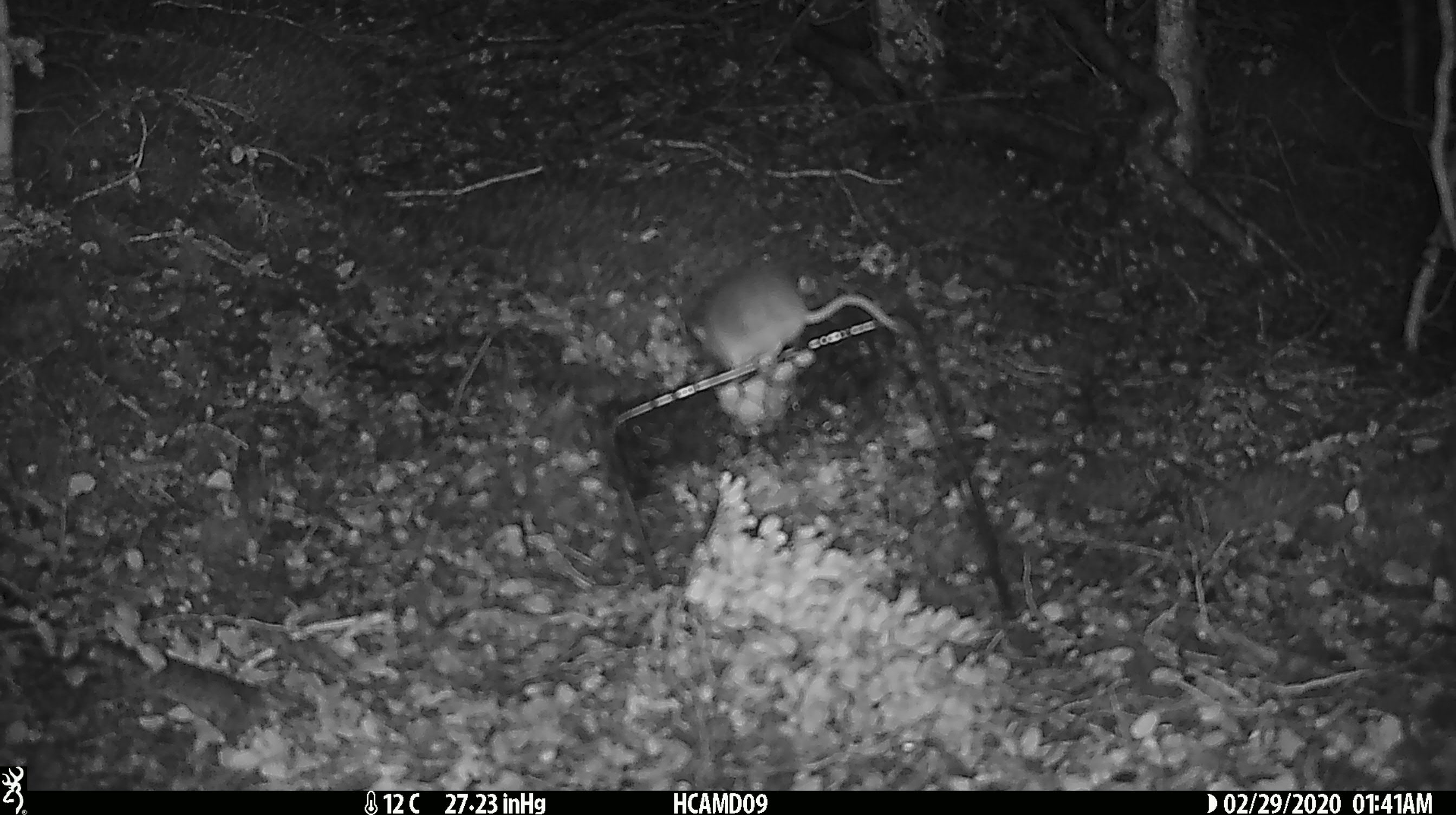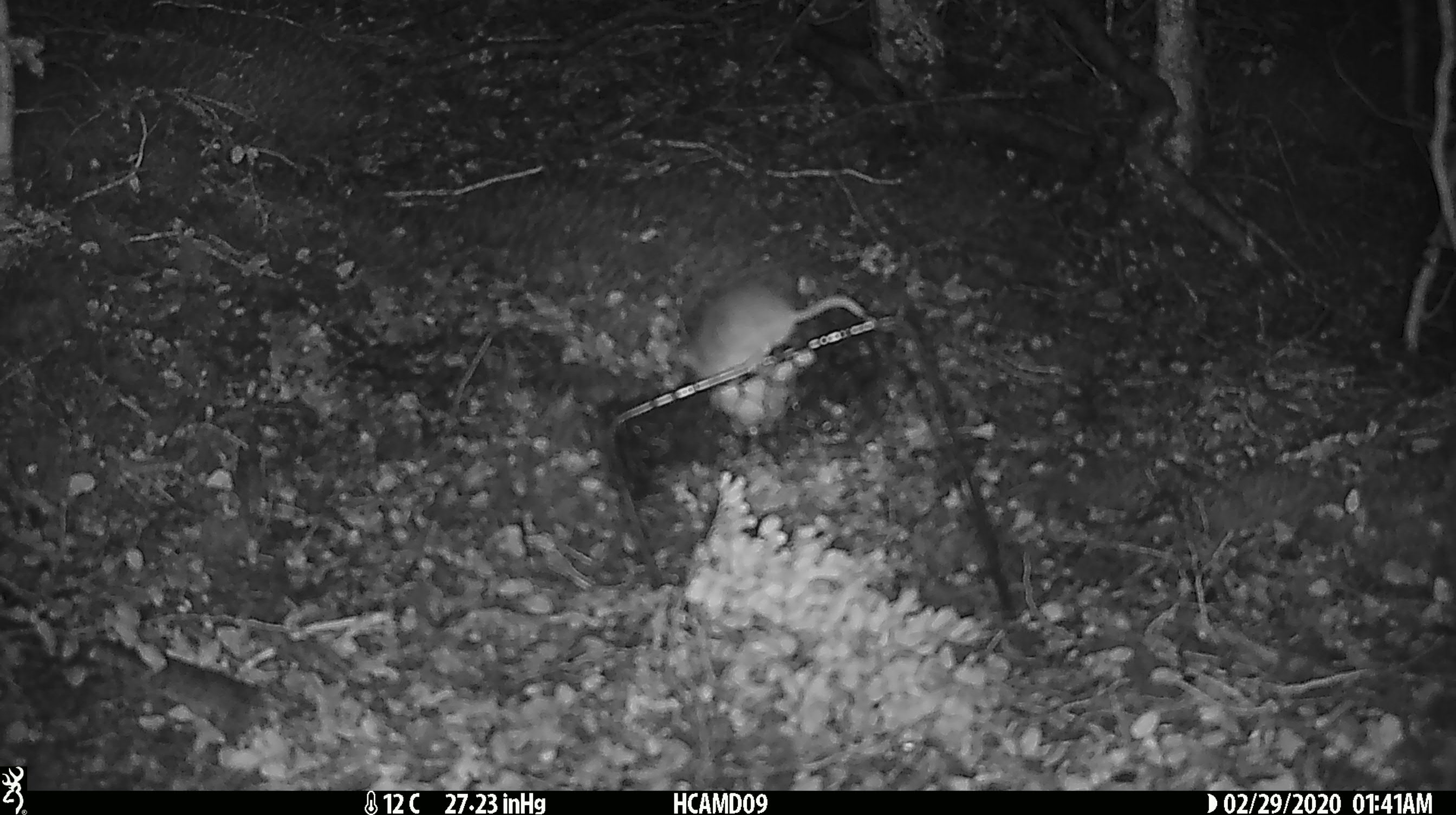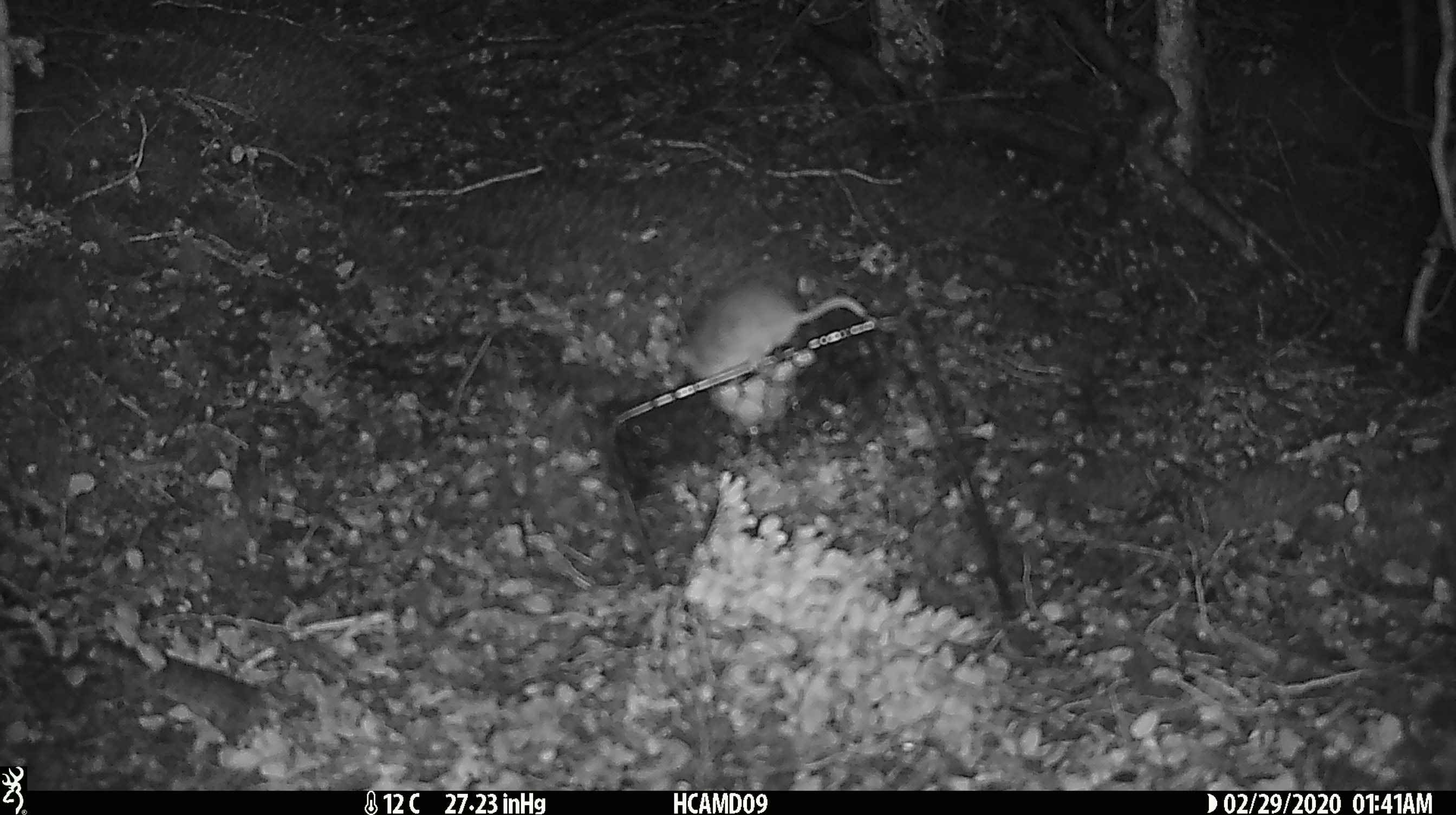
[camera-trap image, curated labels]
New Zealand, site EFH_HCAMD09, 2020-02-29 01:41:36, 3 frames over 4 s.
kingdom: Animalia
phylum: Chordata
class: Mammalia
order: Rodentia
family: Muridae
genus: Mus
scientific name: Mus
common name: mouse